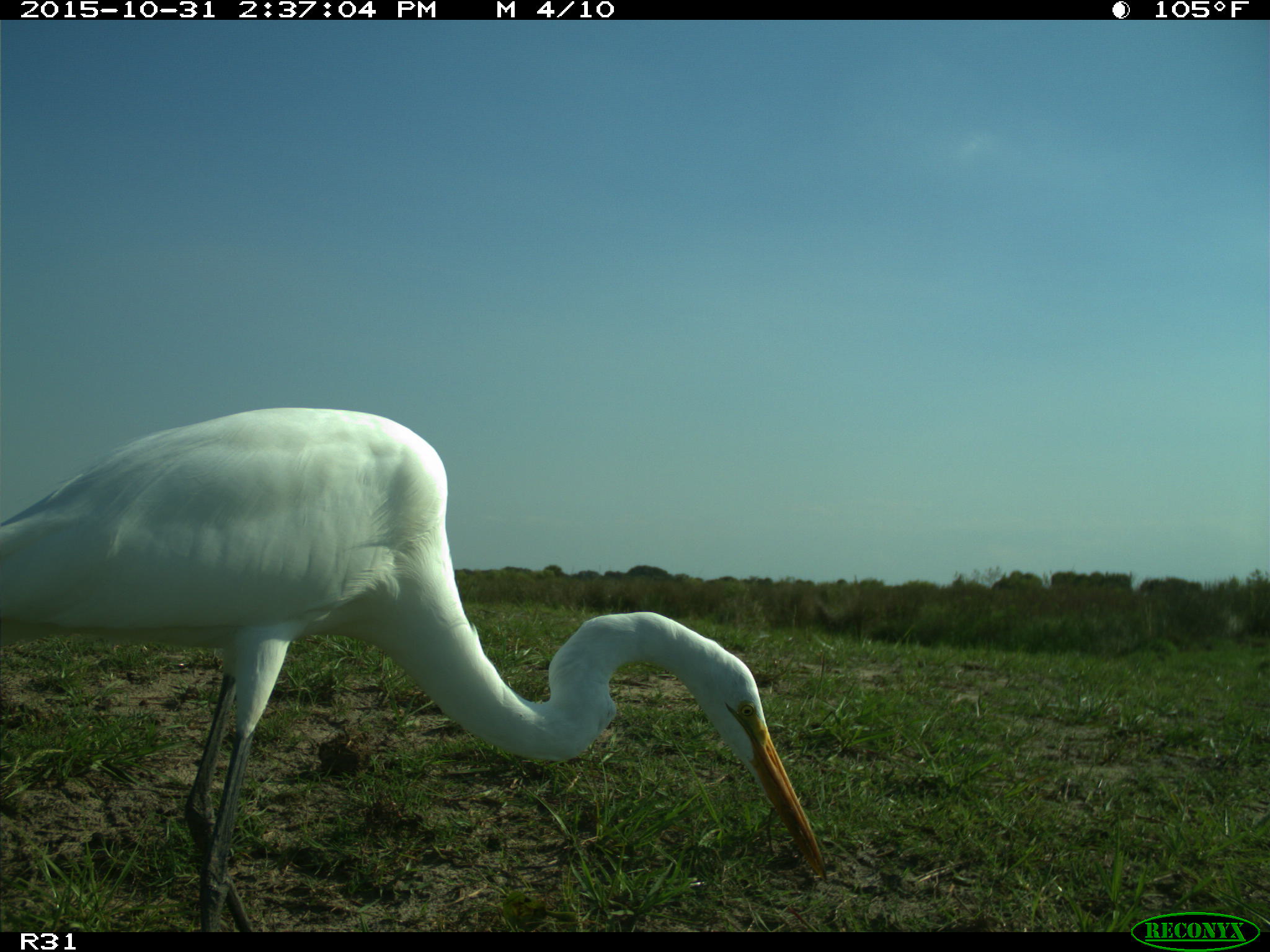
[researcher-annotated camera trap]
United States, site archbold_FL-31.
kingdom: Animalia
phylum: Chordata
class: Aves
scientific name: Aves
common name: birds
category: unidentified bird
Unidentified bird (birds) (Aves).